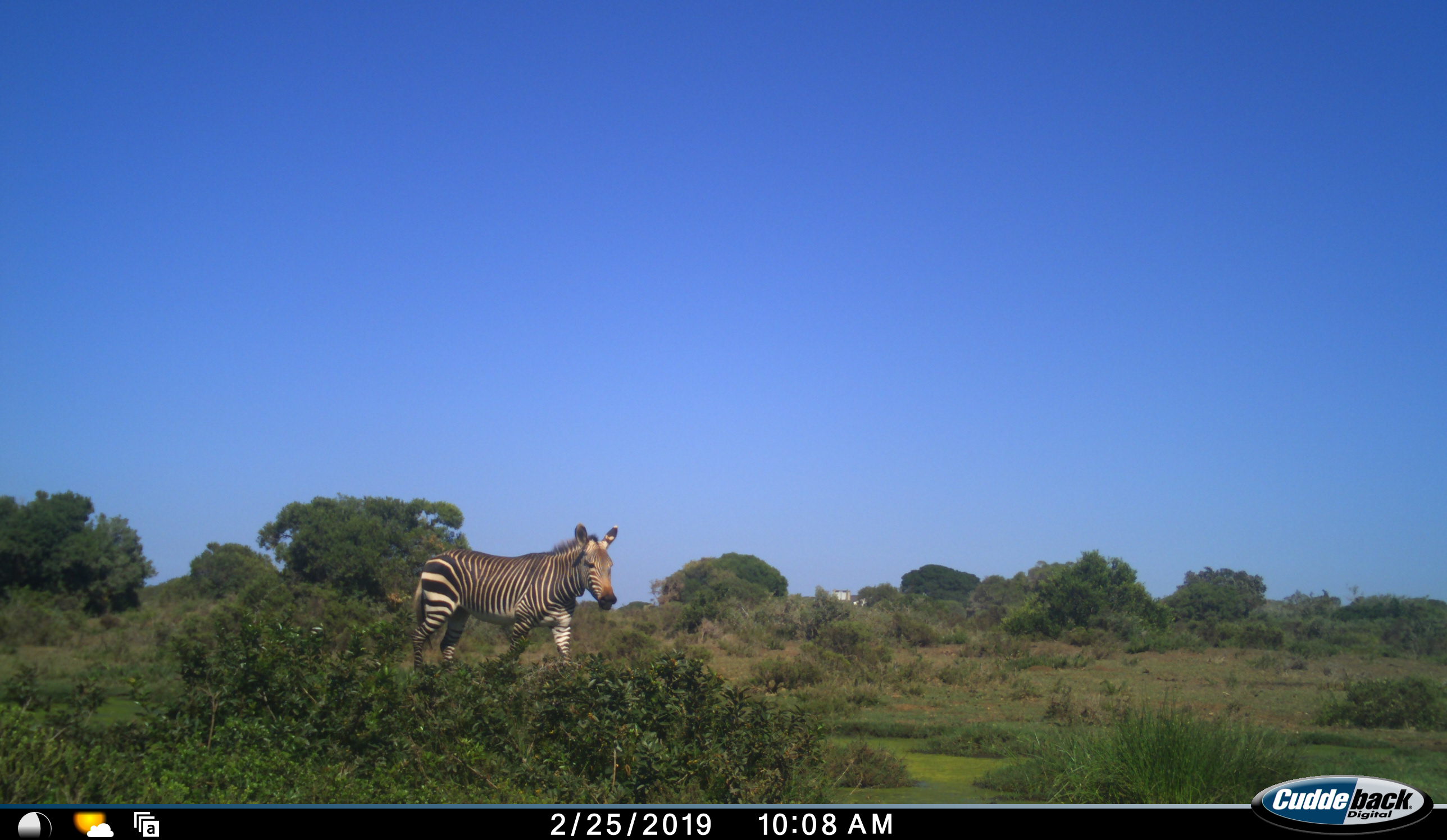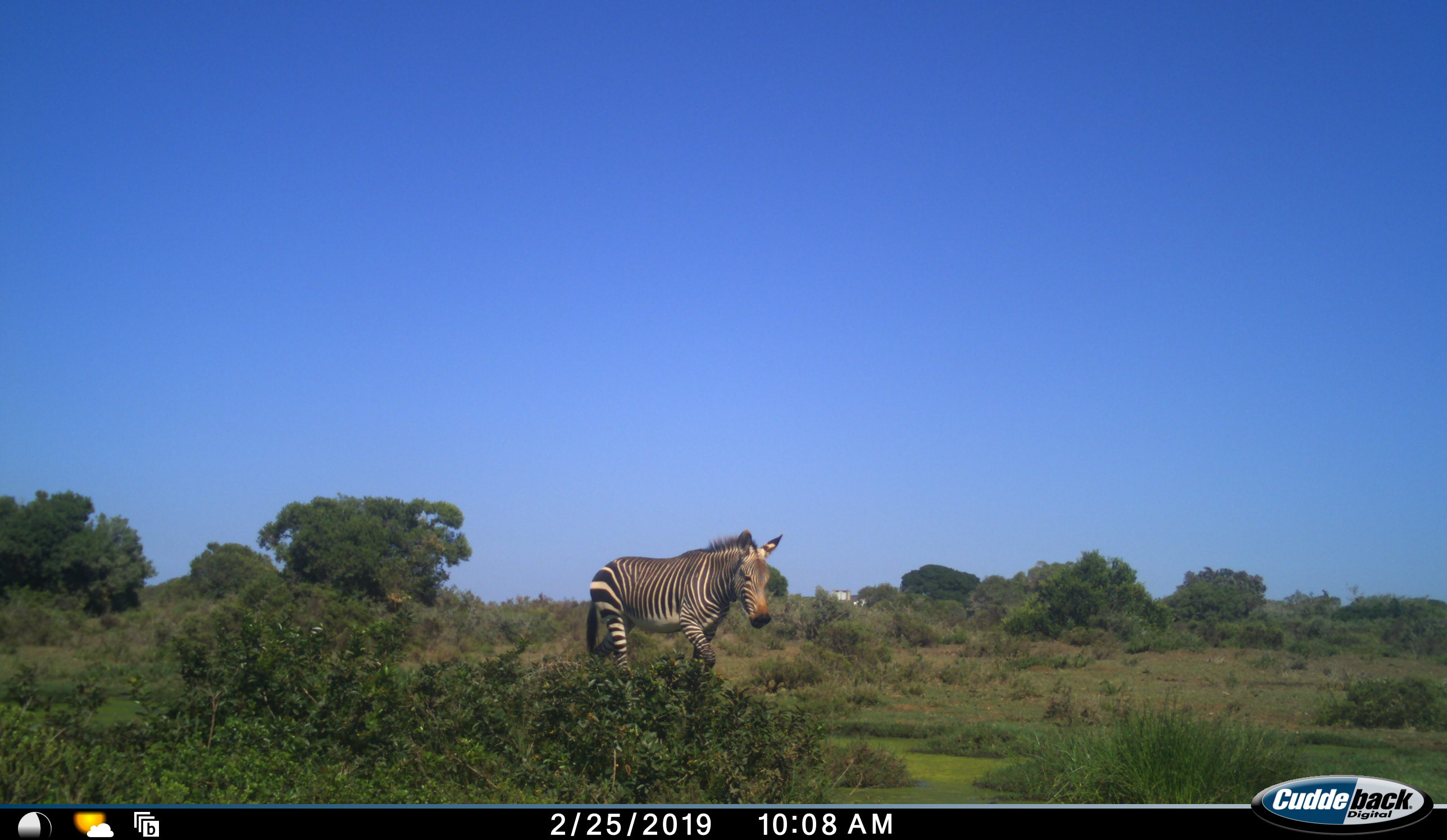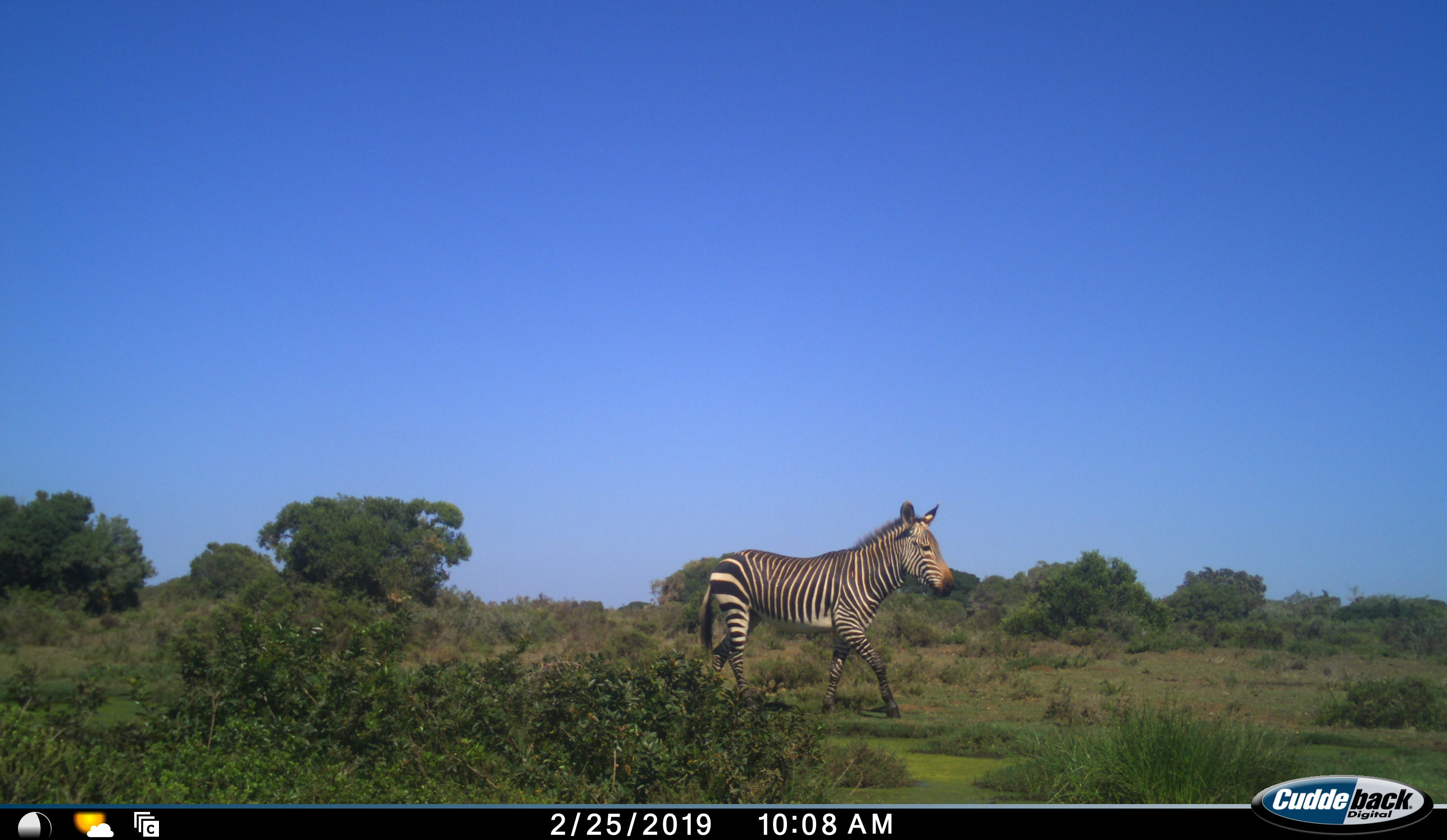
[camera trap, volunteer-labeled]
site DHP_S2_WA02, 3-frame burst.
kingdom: Animalia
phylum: Chordata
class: Mammalia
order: Perissodactyla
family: Equidae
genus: Equus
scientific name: Equus zebra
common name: mountain zebra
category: zebramountain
Zebramountain (mountain zebra) (Equus zebra), count 1. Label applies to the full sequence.